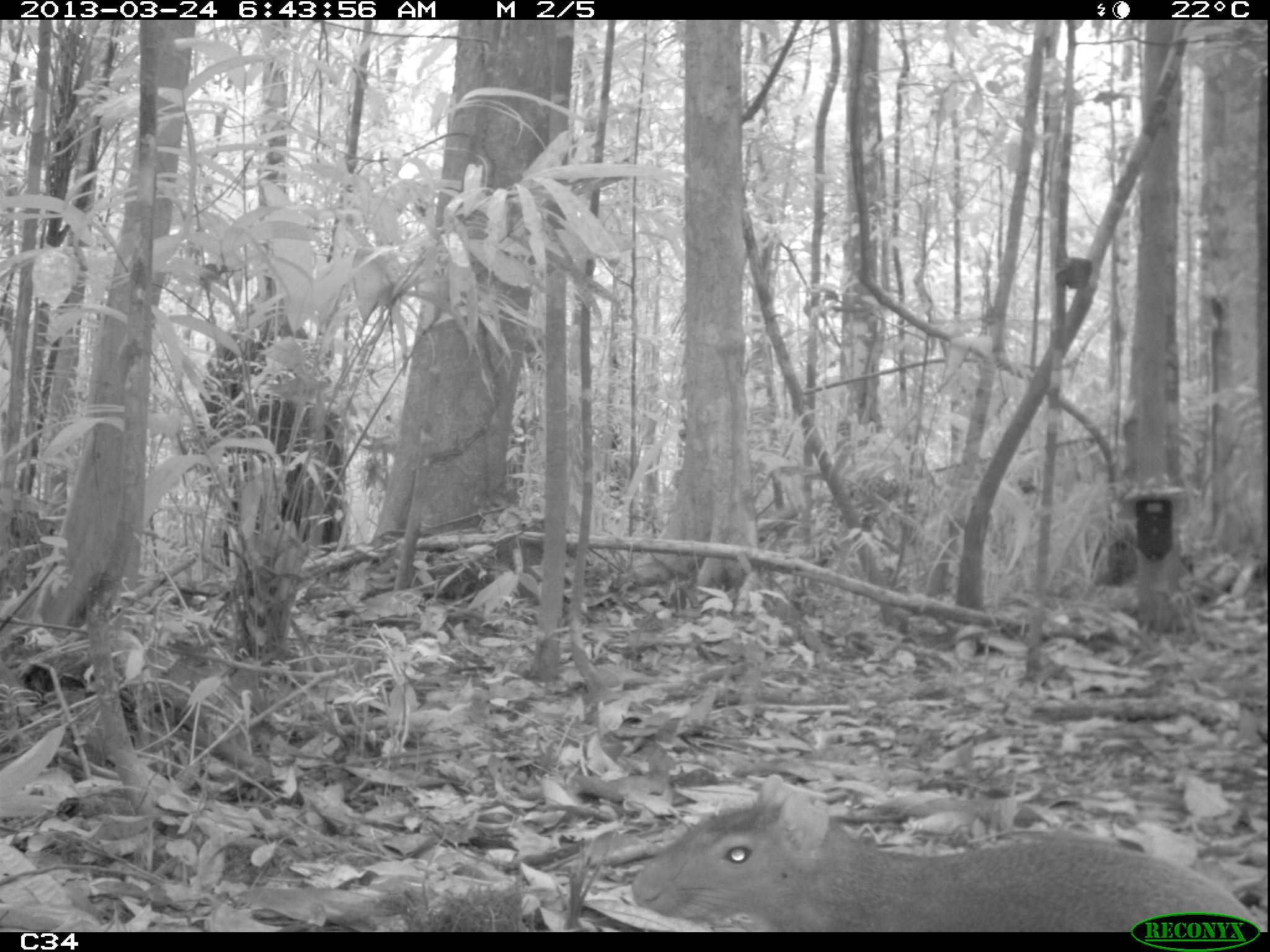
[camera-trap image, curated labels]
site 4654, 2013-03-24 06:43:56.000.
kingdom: Animalia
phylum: Chordata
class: Mammalia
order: Rodentia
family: Dasyproctidae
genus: Dasyprocta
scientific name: Dasyprocta leporina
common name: red-rumped agouti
Dasyprocta leporina (red-rumped agouti), count 1.